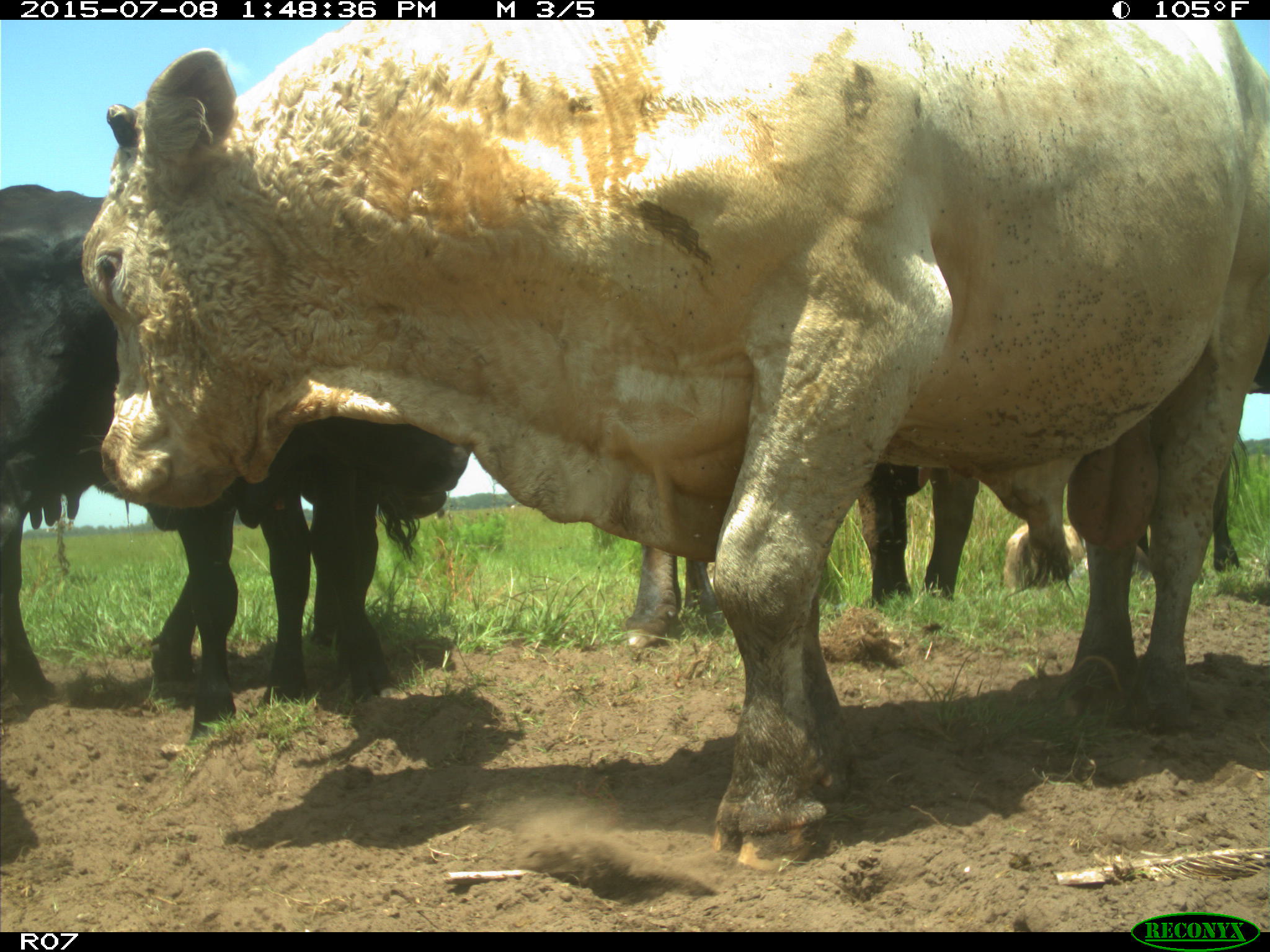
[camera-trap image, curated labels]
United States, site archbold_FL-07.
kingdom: Animalia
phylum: Chordata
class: Mammalia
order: Artiodactyla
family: Bovidae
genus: Bos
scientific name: Bos taurus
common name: domestic cow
Bos taurus (domestic cow).